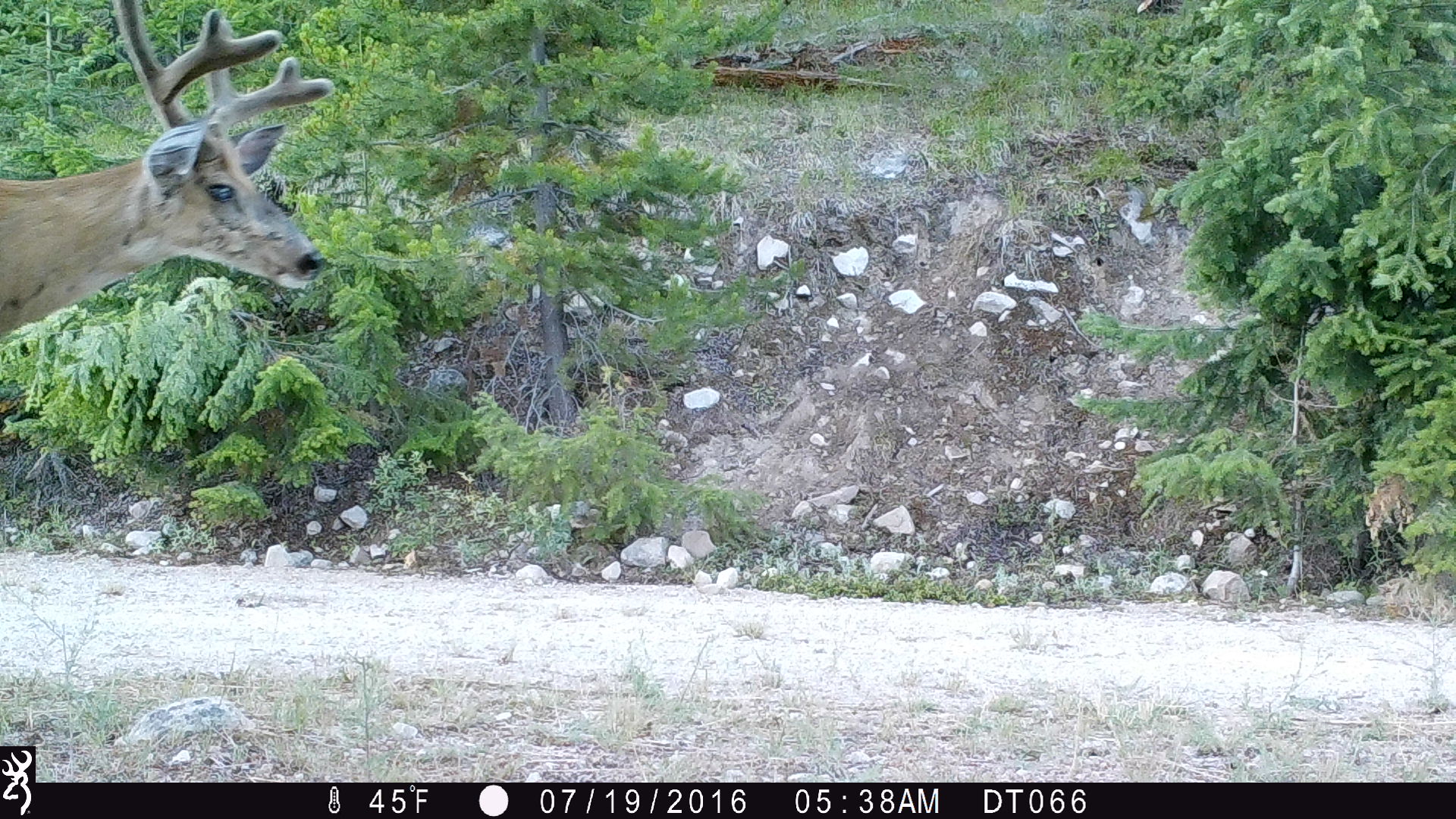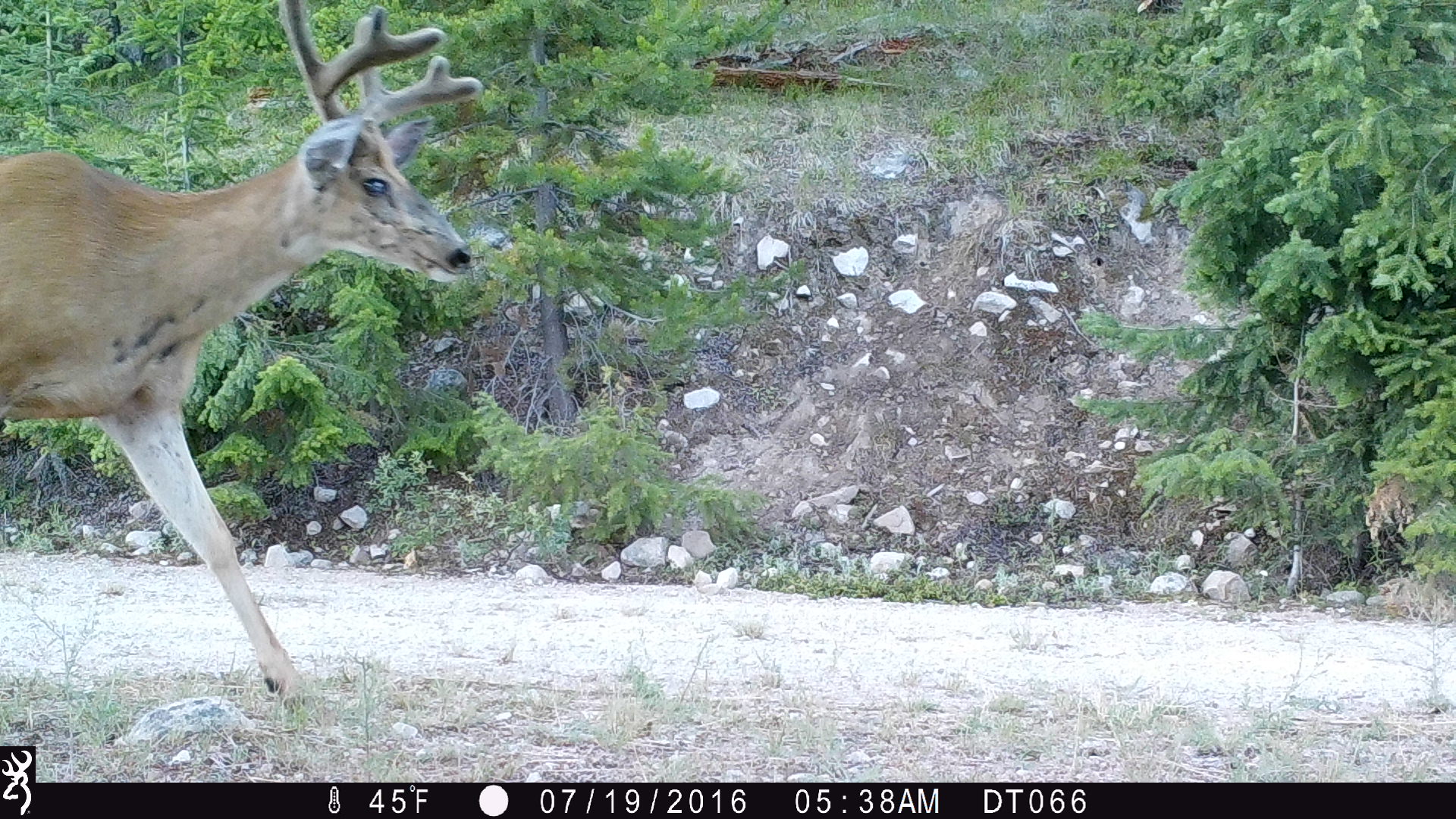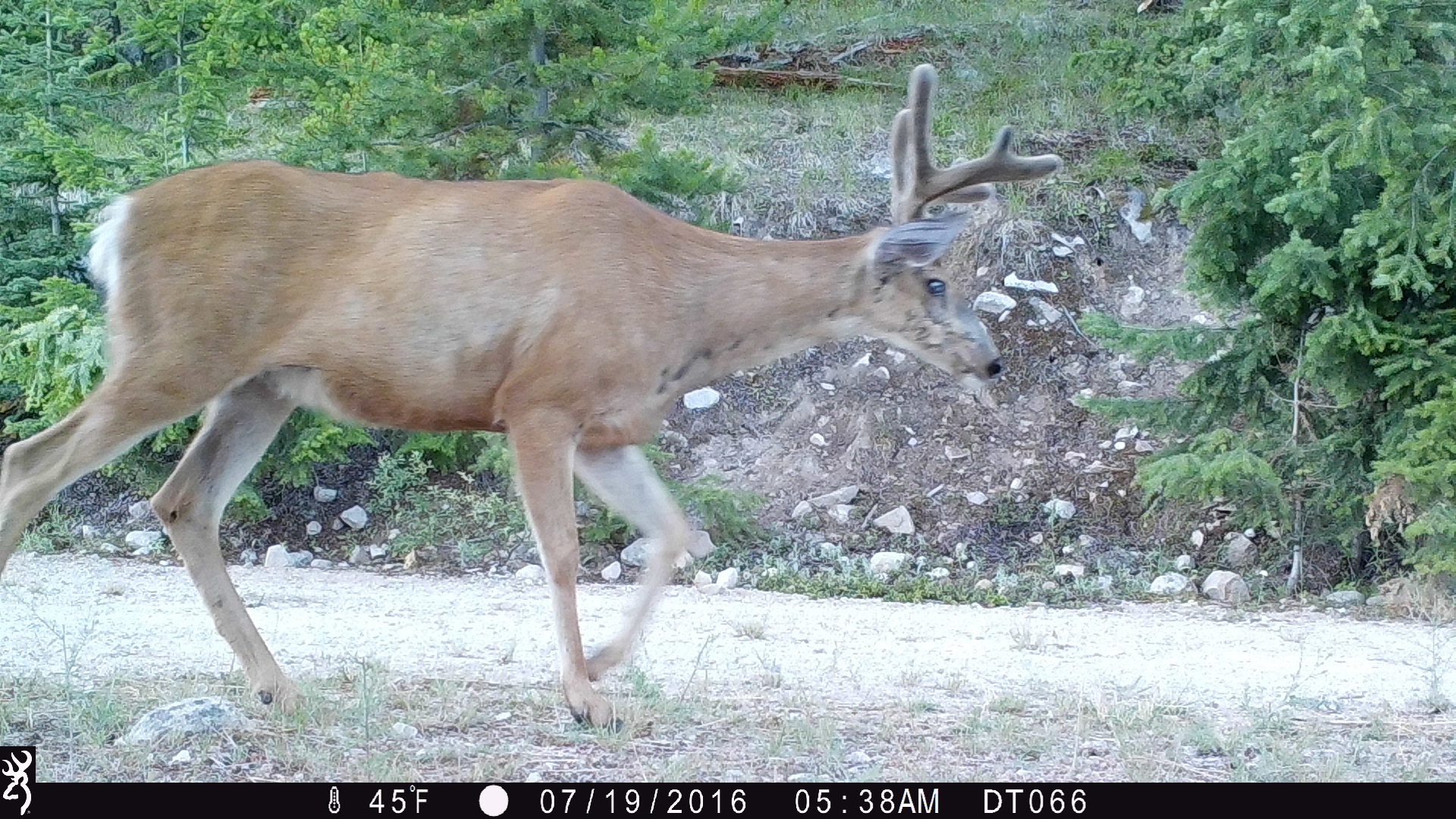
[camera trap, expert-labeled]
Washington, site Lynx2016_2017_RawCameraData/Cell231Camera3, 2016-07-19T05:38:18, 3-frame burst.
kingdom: Animalia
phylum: Chordata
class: Mammalia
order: Artiodactyla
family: Cervidae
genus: Odocoileus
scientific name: Odocoileus hemionus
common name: mule deer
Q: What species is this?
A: Odocoileus hemionus (mule deer).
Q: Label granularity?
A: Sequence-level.